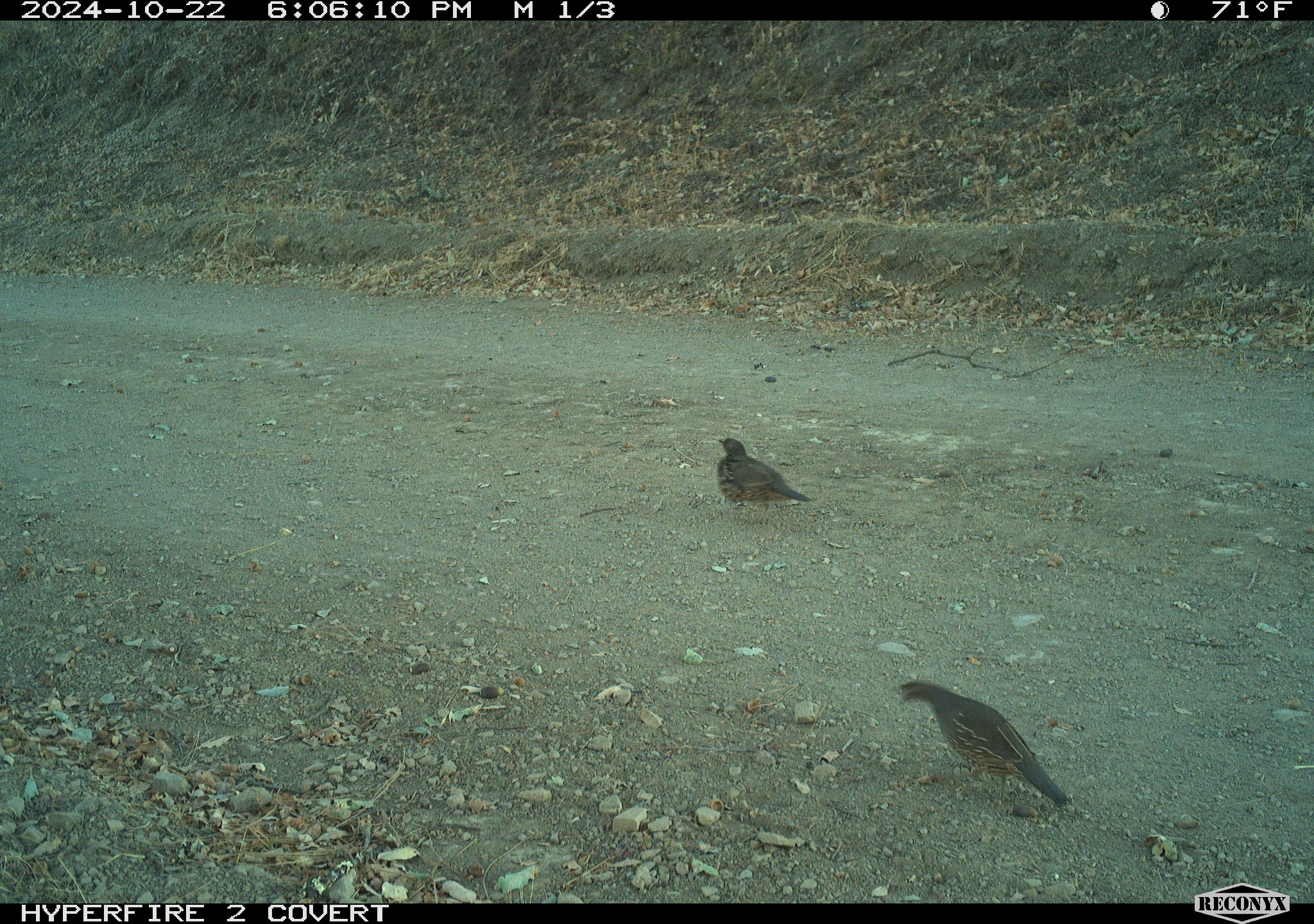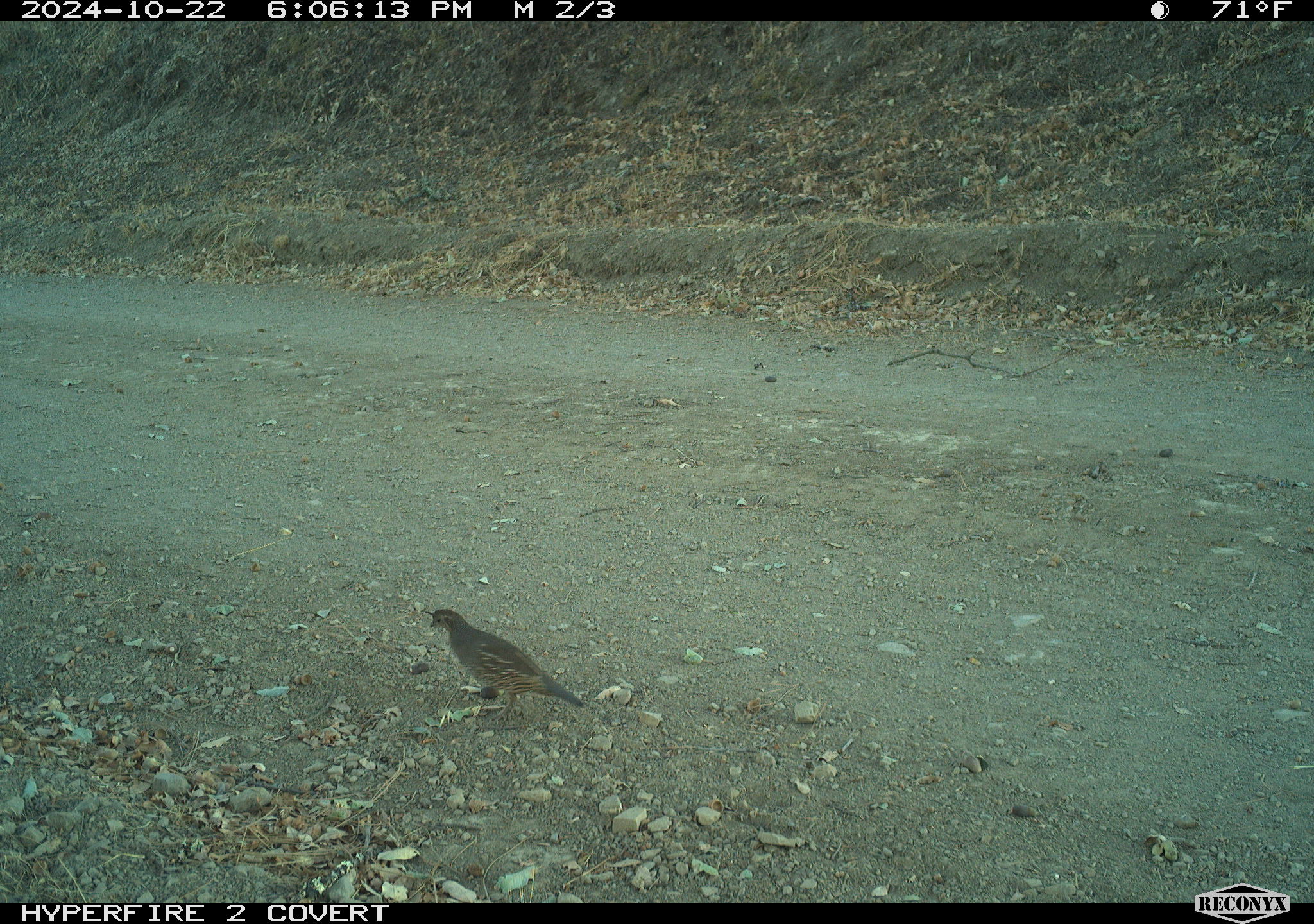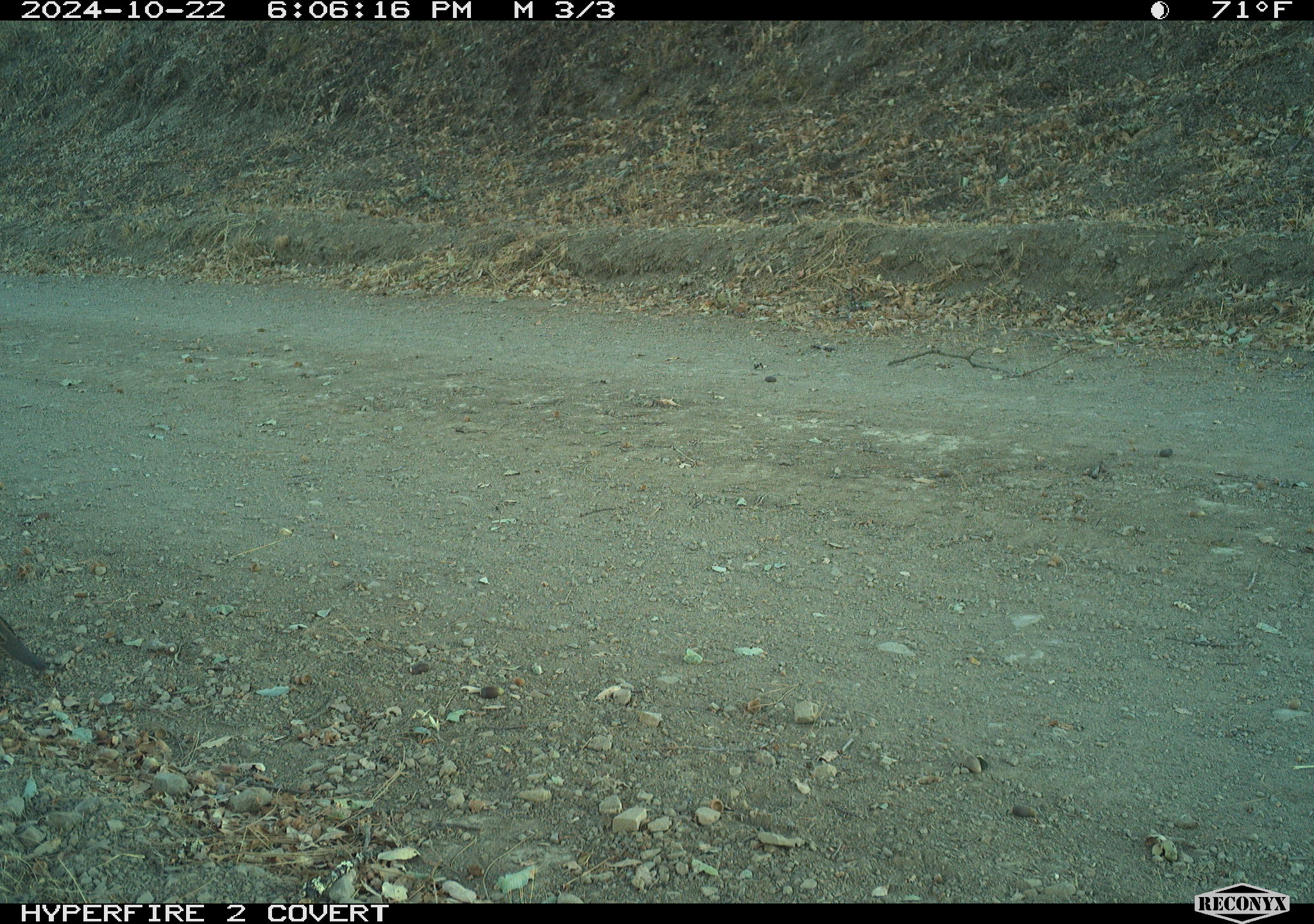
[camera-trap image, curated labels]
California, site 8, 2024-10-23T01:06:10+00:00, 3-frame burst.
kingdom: Animalia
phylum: Chordata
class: Aves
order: Galliformes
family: Odontophoridae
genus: Callipepla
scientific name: Callipepla californica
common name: california quail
California quail (Callipepla californica).